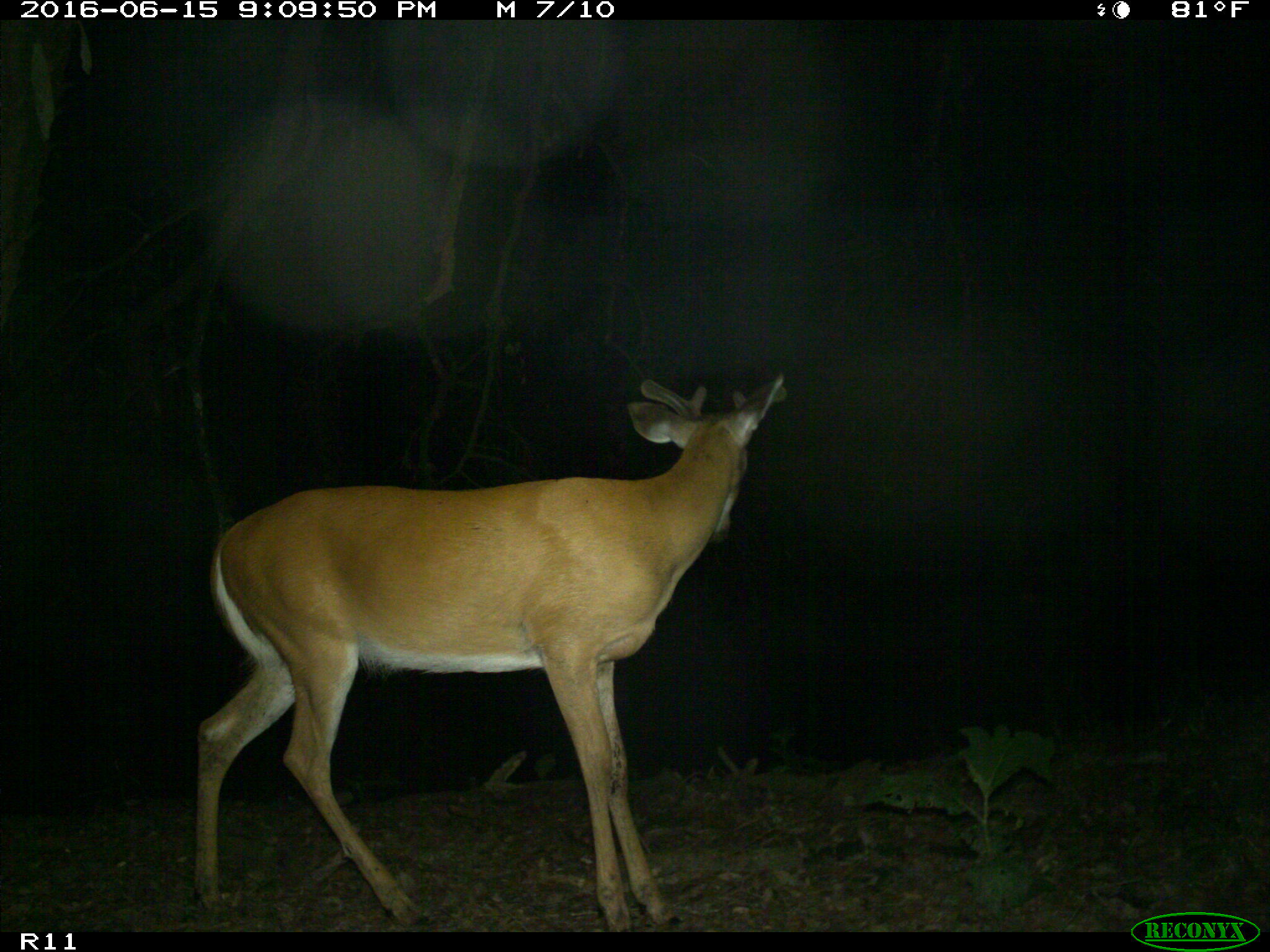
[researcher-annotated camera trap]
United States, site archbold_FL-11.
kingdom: Animalia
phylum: Chordata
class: Mammalia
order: Artiodactyla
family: Cervidae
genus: Odocoileus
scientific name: Odocoileus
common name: deer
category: unidentified deer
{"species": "unidentified deer (deer) (Odocoileus)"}